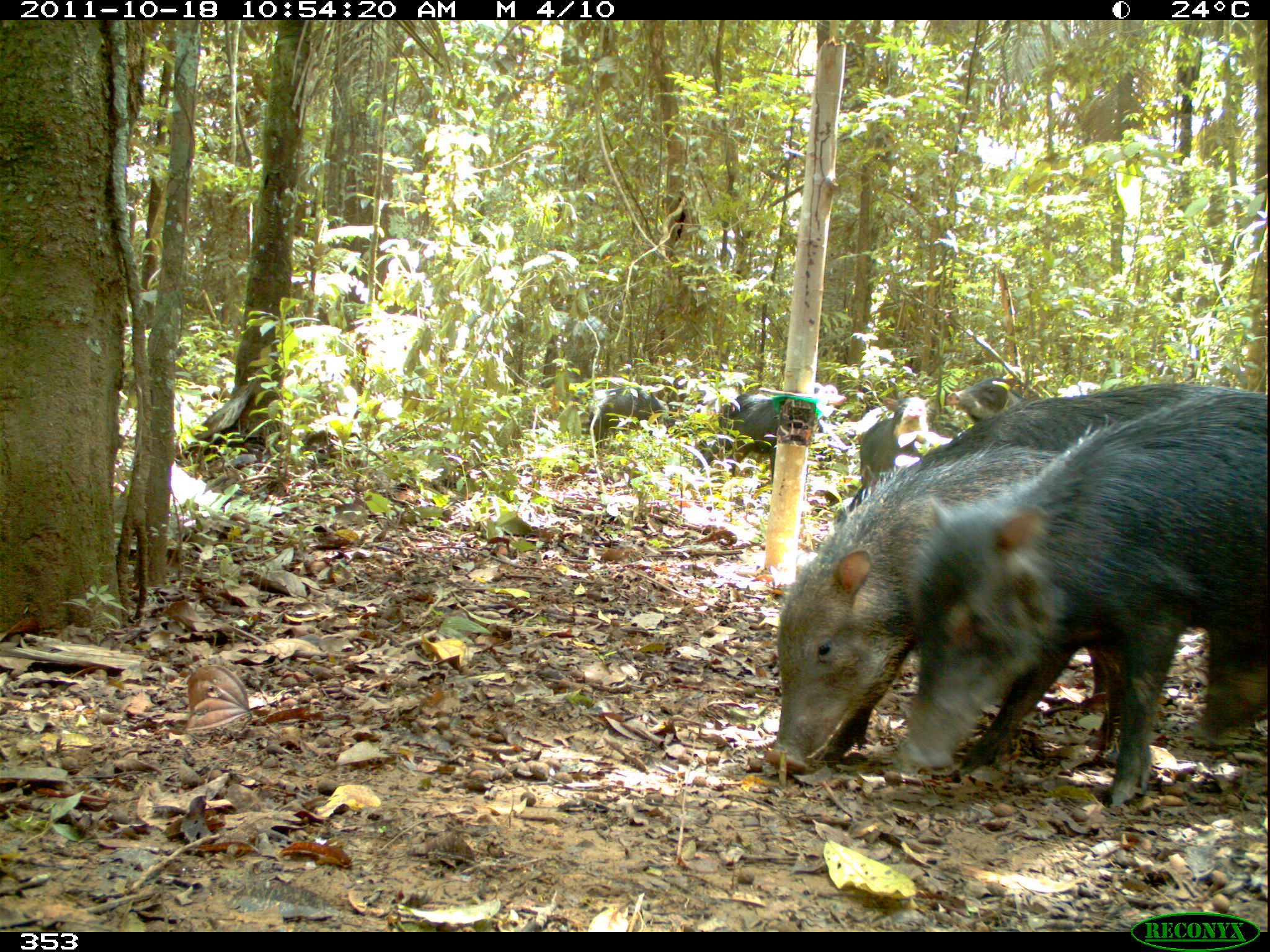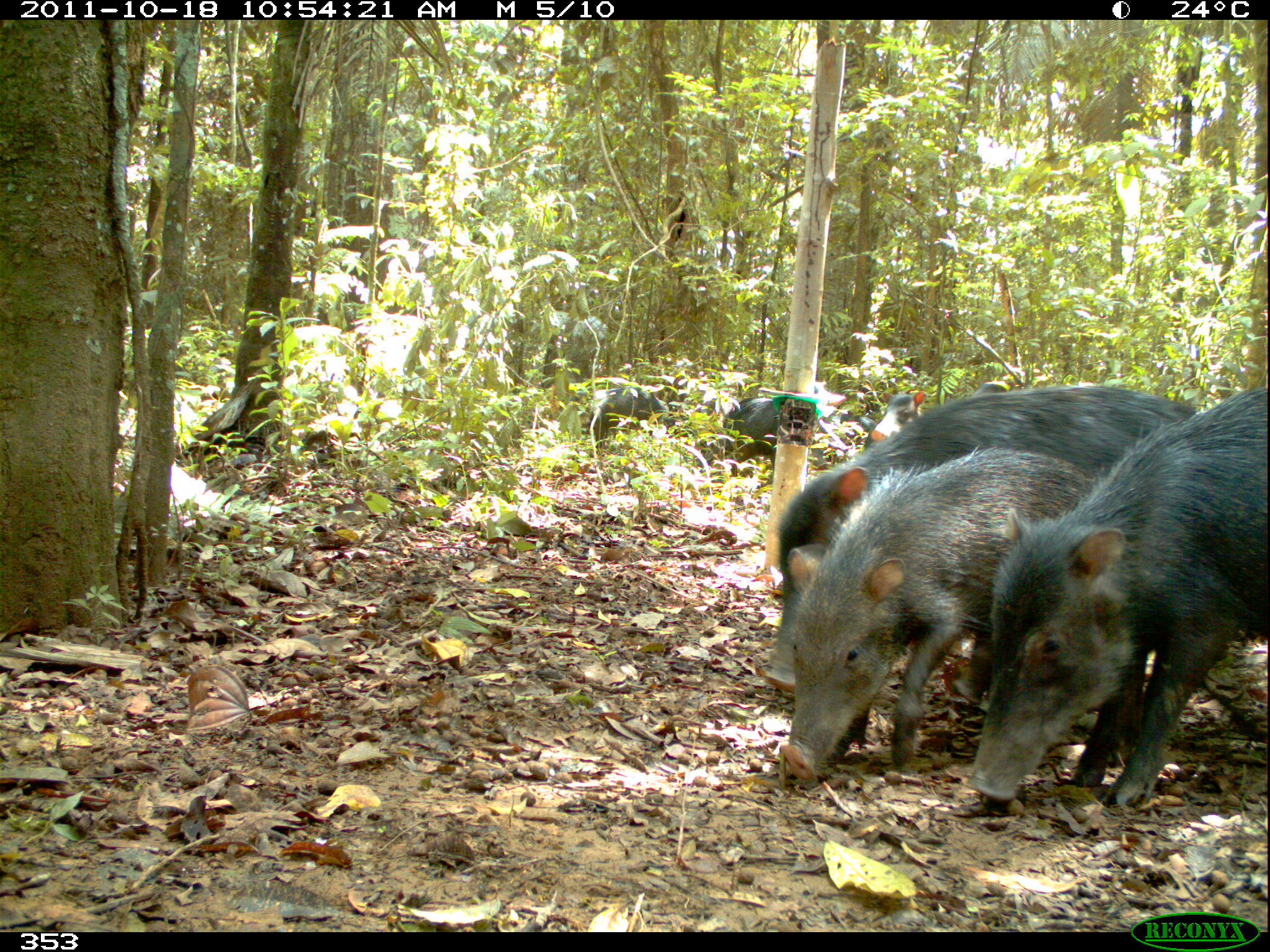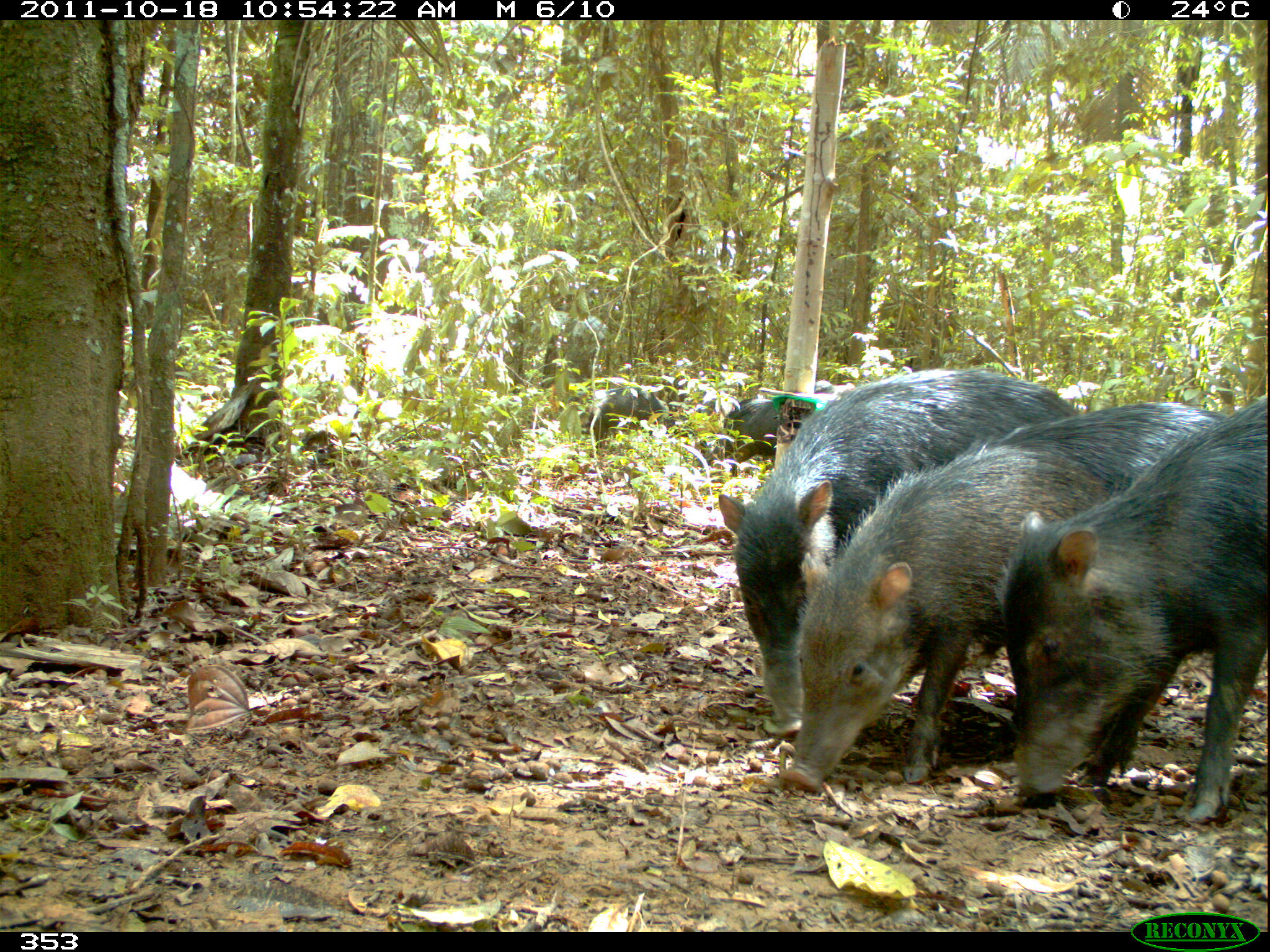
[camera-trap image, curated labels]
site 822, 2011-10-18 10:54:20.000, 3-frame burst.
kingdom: Animalia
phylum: Chordata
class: Mammalia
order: Artiodactyla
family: Tayassuidae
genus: Tayassu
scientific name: Tayassu pecari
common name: white-lipped peccary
Tayassu pecari (white-lipped peccary).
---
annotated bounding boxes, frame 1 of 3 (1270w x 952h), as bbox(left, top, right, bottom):
tayassu pecari: bbox(893, 387, 1270, 809); bbox(855, 382, 1270, 672); bbox(767, 449, 1065, 771); bbox(700, 385, 846, 476); bbox(856, 396, 933, 485); bbox(587, 386, 669, 447); bbox(945, 379, 1029, 426)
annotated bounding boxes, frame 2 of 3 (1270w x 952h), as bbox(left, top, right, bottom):
tayassu pecari: bbox(777, 383, 1211, 687); bbox(967, 382, 1268, 800); bbox(777, 449, 1098, 781); bbox(706, 397, 828, 473); bbox(589, 387, 666, 450); bbox(866, 390, 929, 451); bbox(822, 408, 876, 445)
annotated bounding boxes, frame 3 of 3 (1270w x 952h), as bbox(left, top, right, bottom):
tayassu pecari: bbox(716, 367, 1083, 730); bbox(993, 399, 1270, 825); bbox(783, 443, 1105, 792); bbox(941, 404, 1223, 660); bbox(723, 381, 854, 475); bbox(570, 385, 671, 449)